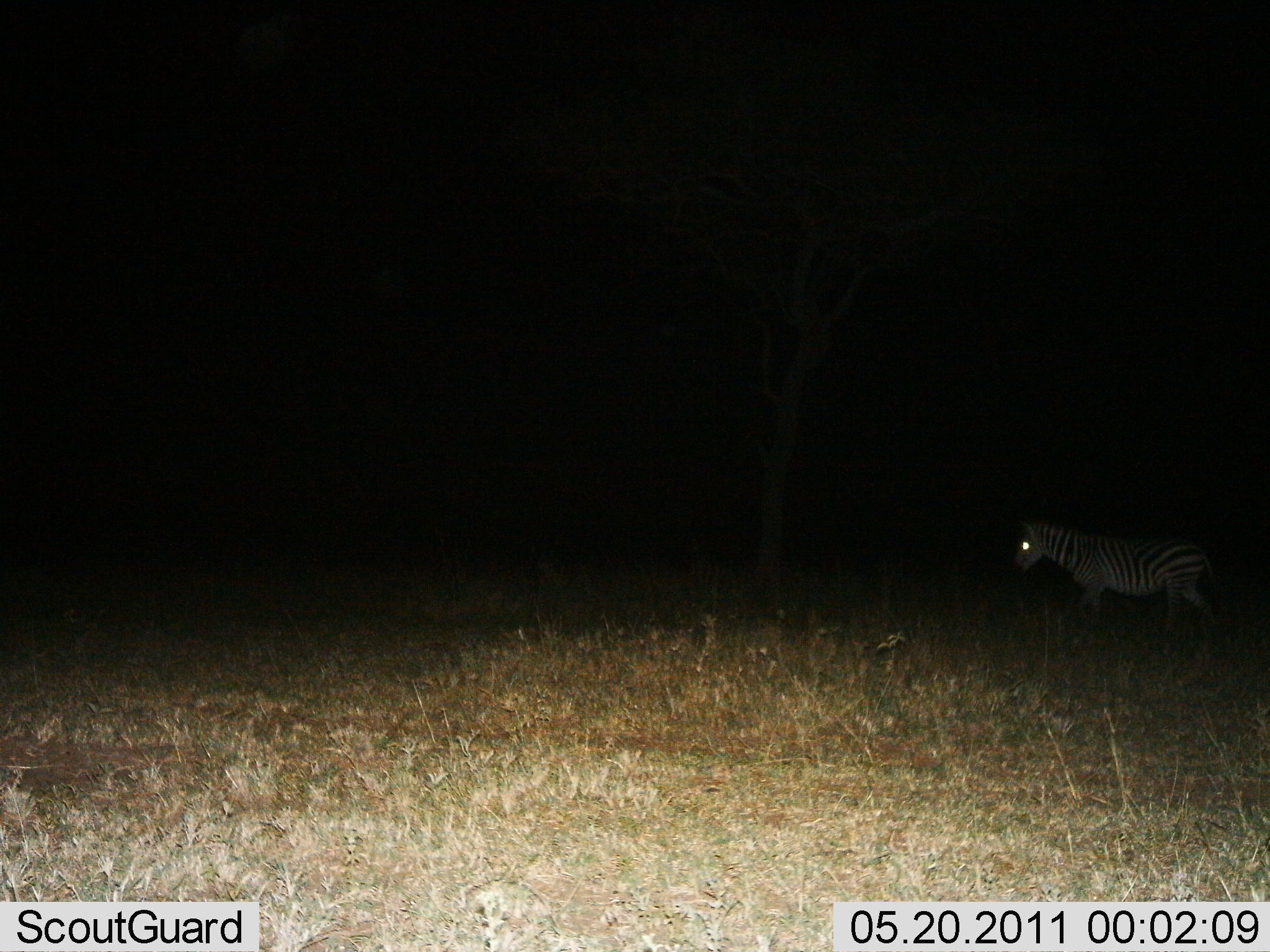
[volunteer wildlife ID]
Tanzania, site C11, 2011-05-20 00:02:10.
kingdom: Animalia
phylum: Chordata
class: Mammalia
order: Perissodactyla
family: Equidae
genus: Equus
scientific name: Equus quagga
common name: plains zebra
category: zebra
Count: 1.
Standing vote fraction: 45%.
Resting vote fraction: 0%.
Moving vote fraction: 55%.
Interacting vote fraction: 0%.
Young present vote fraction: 0%.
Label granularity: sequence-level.